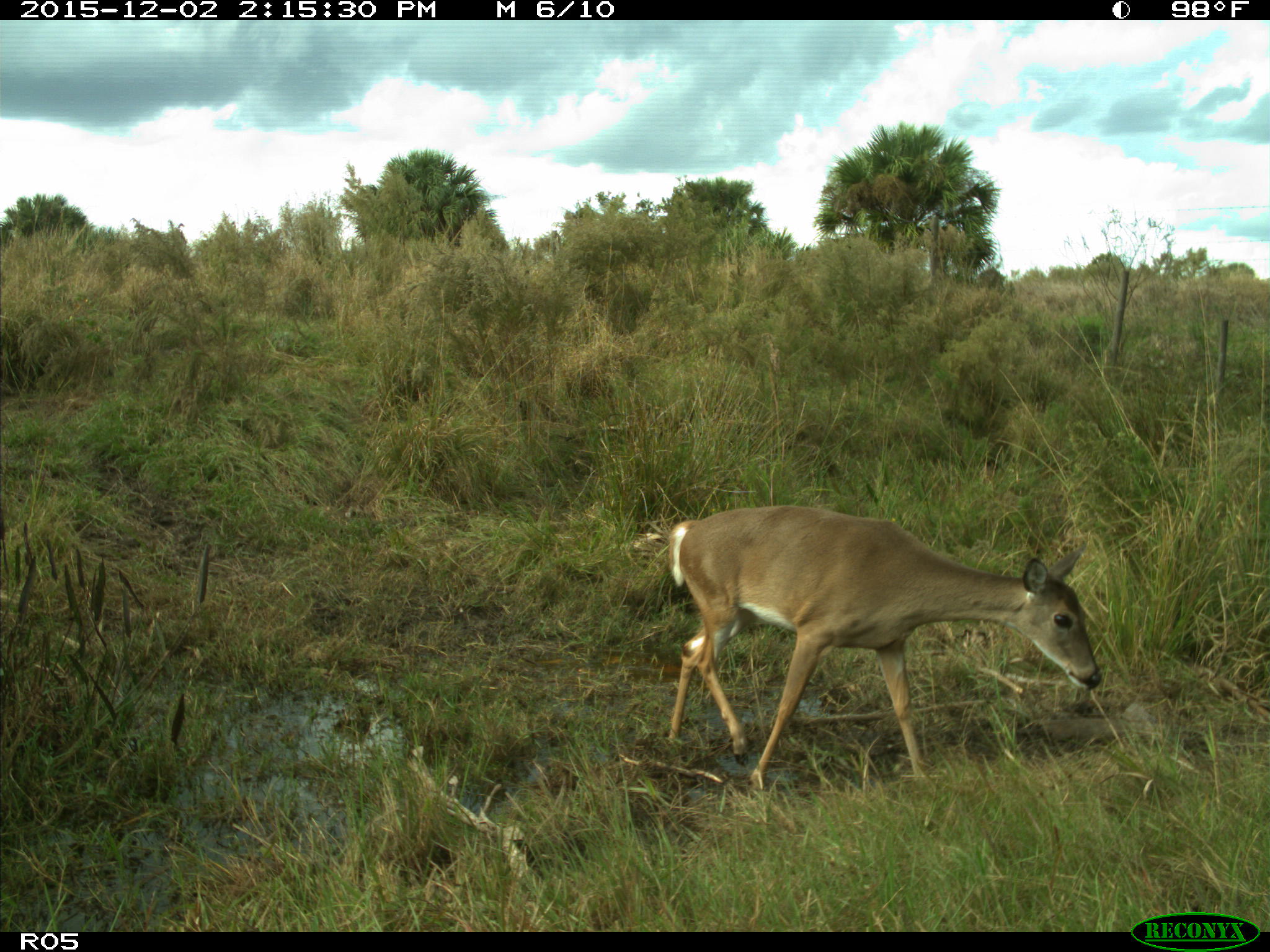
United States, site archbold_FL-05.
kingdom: Animalia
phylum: Chordata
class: Mammalia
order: Artiodactyla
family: Cervidae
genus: Odocoileus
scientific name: Odocoileus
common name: deer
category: unidentified deer